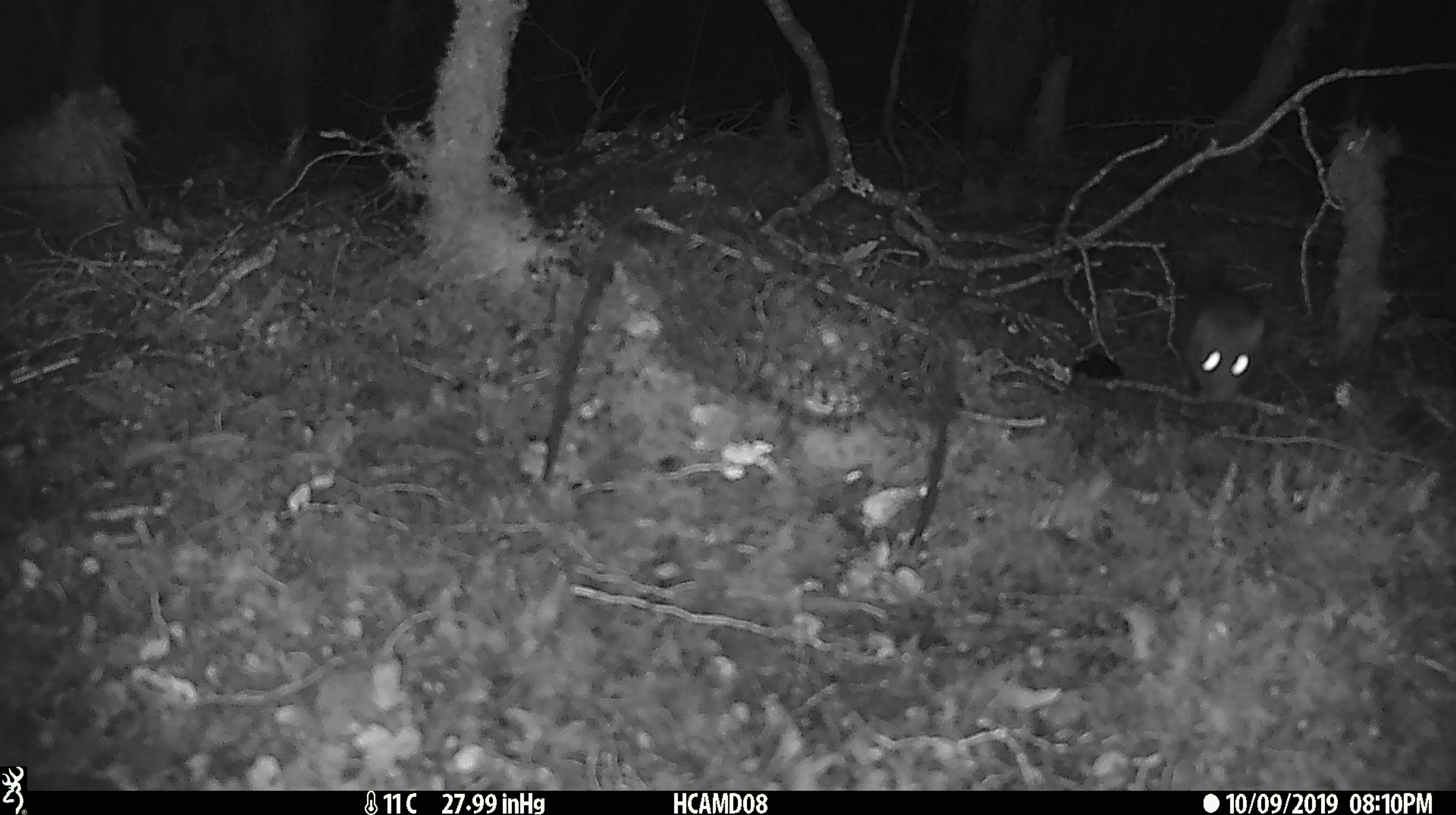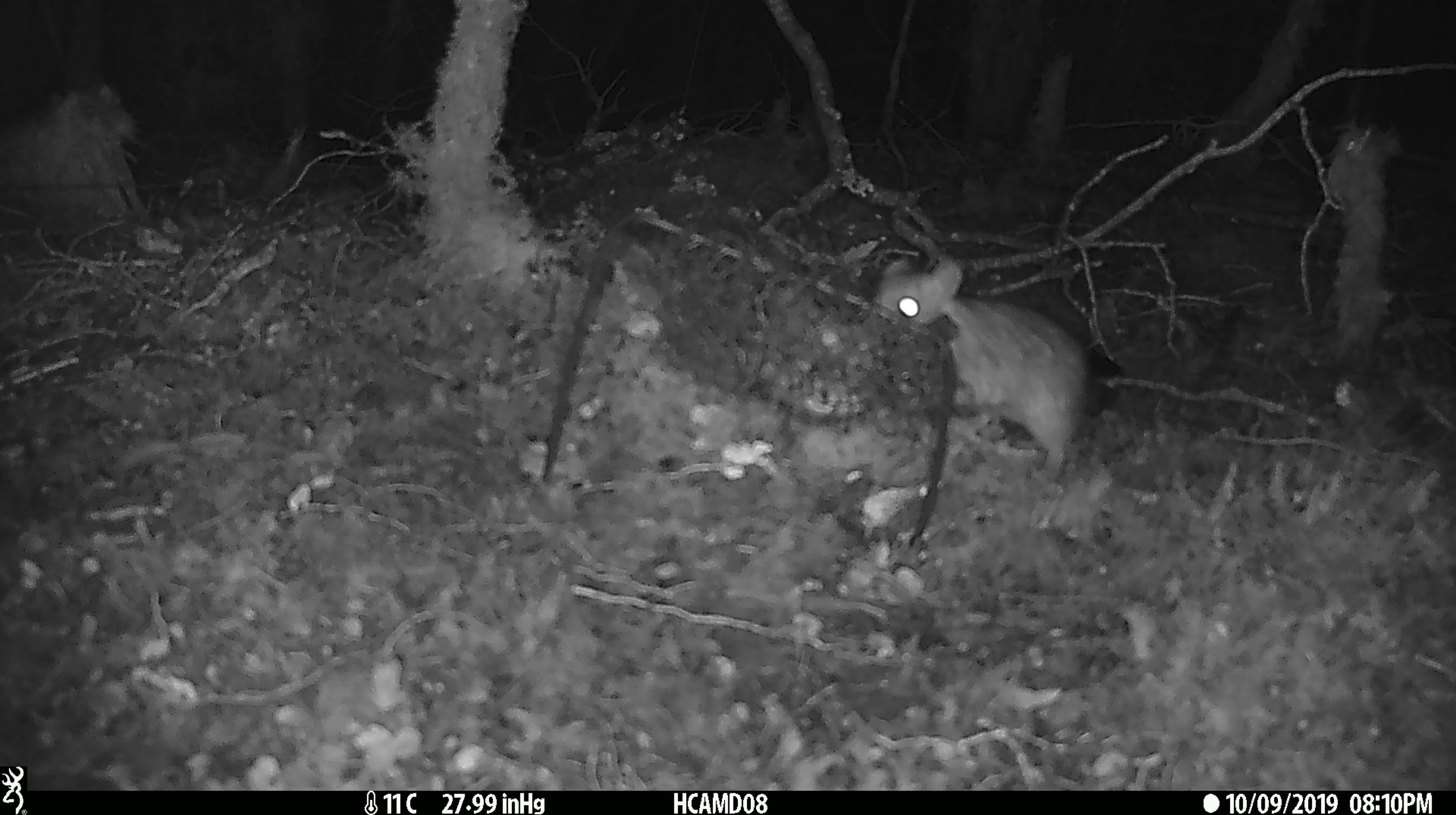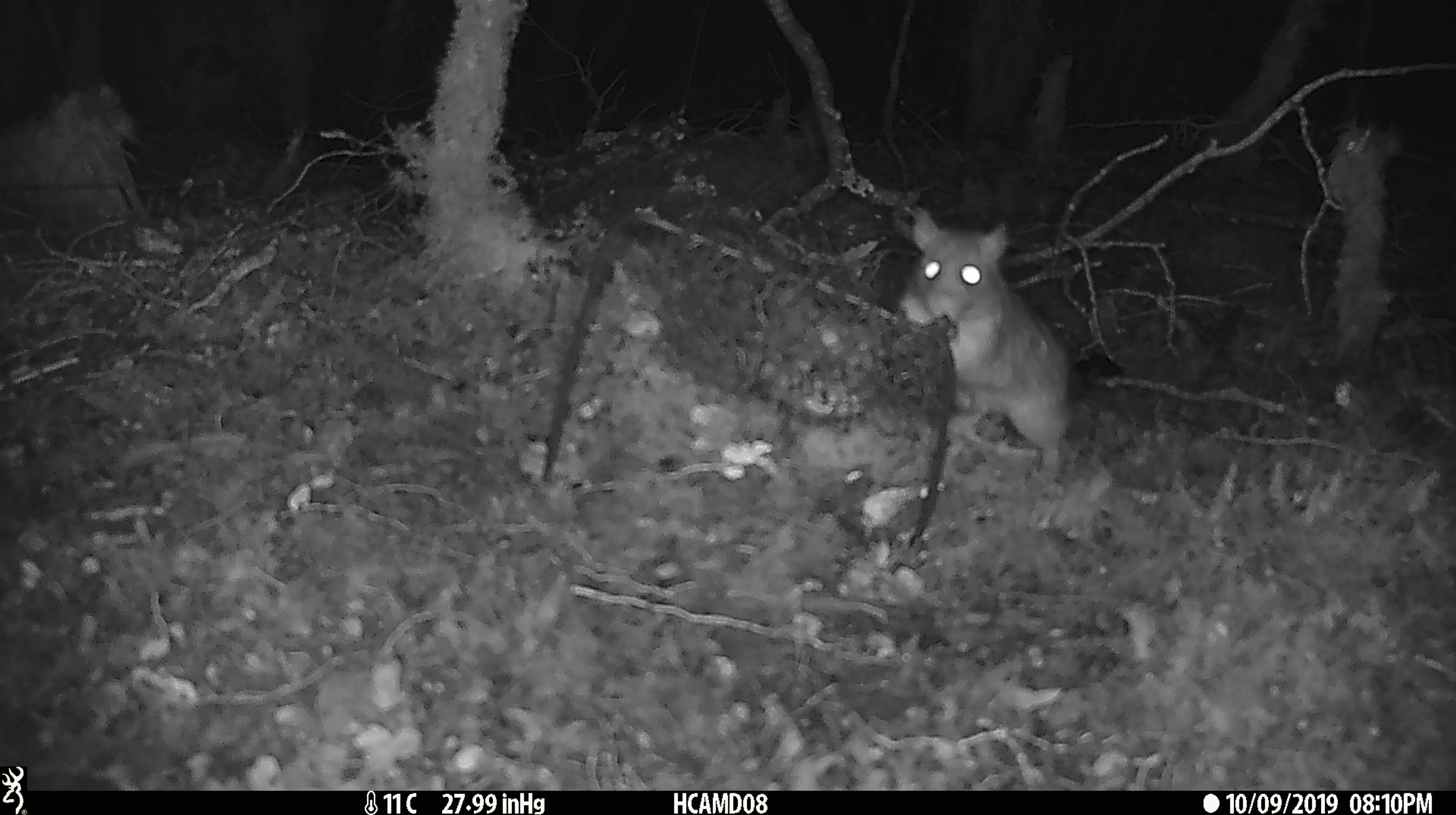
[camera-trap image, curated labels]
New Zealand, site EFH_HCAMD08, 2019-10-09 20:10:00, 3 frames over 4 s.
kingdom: Animalia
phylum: Chordata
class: Mammalia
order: Rodentia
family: Muridae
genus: Rattus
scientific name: Rattus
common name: rat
Rat (Rattus).